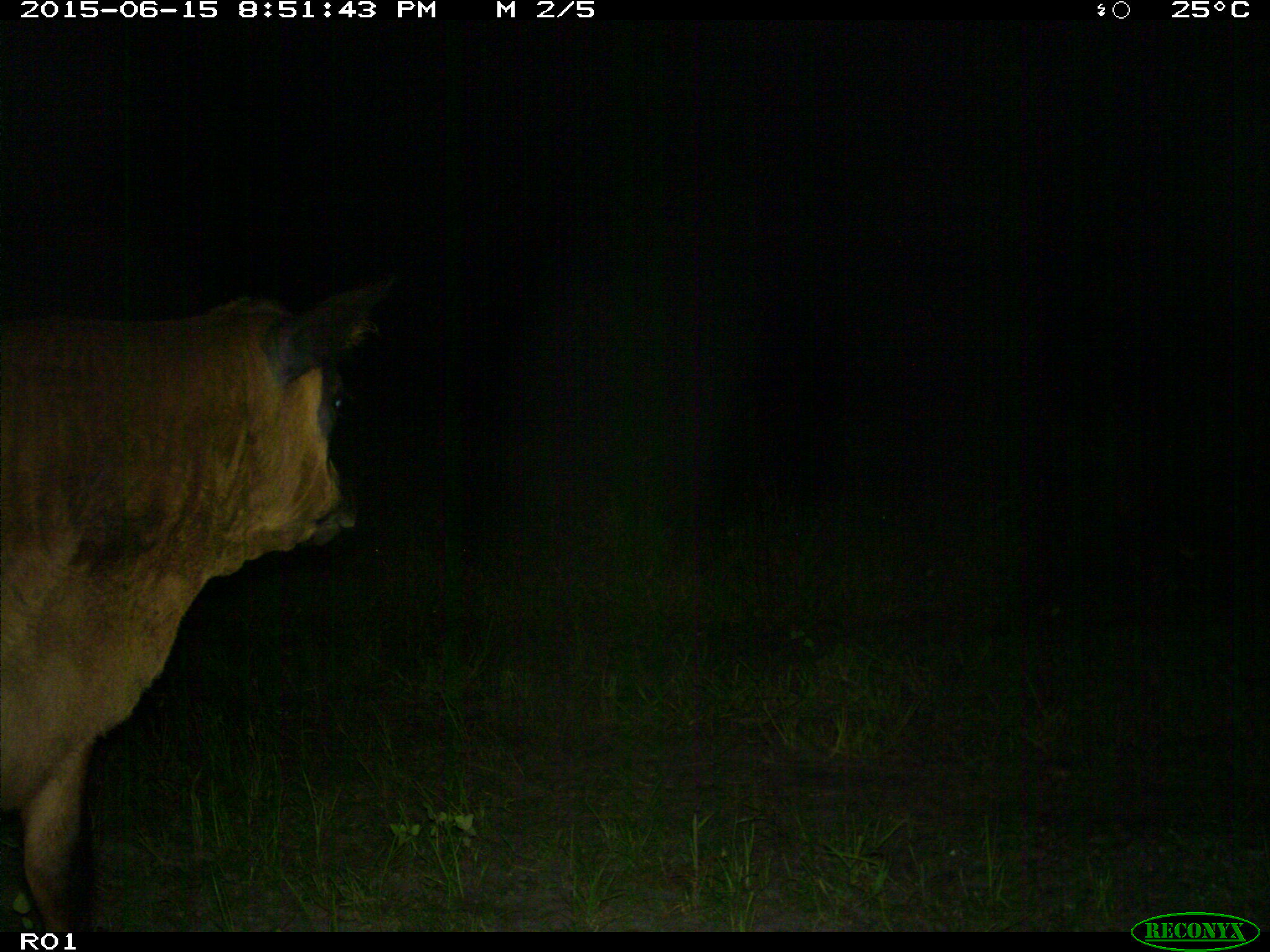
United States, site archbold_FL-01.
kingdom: Animalia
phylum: Chordata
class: Mammalia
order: Artiodactyla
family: Bovidae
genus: Bos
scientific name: Bos taurus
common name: domestic cow